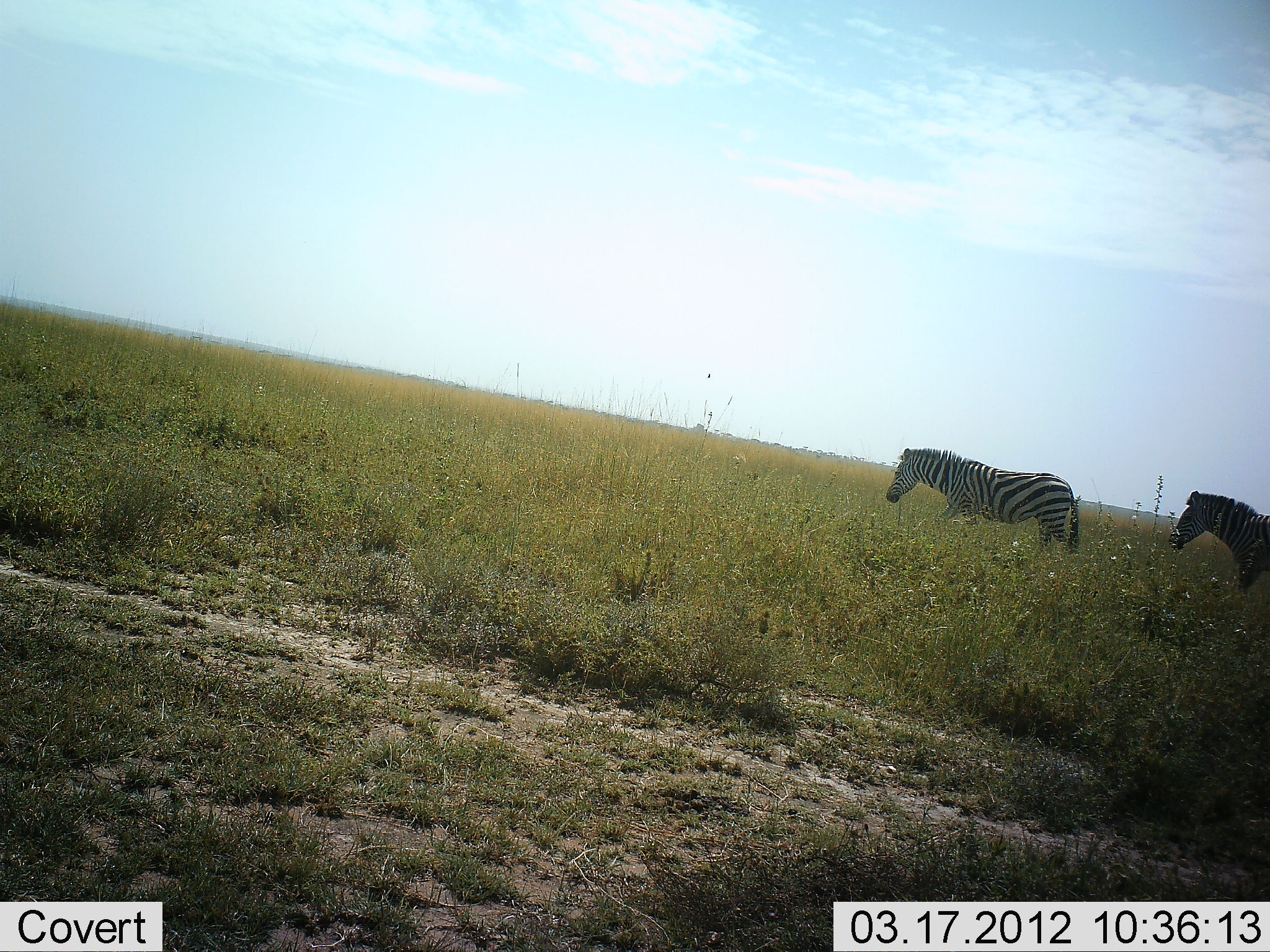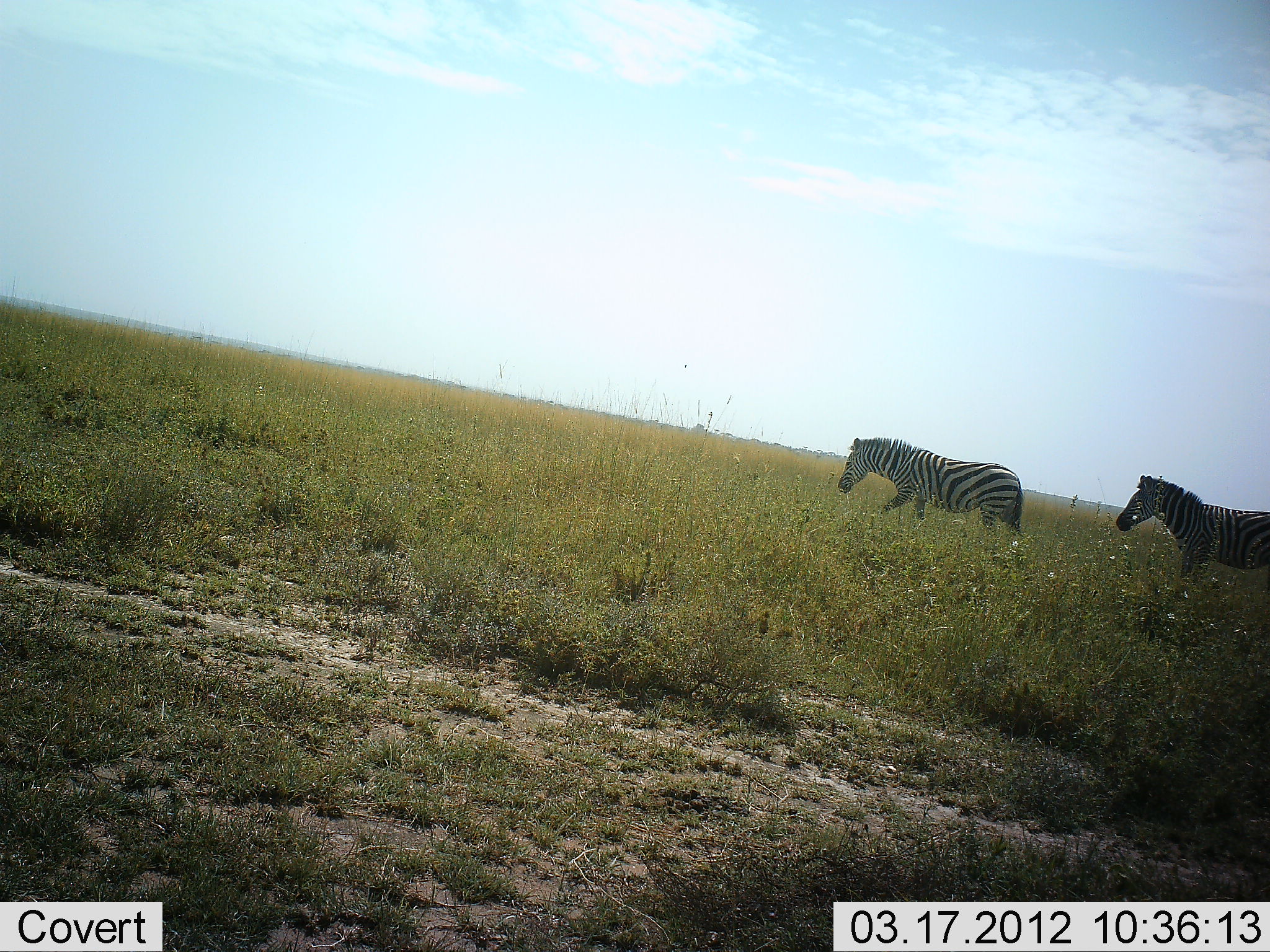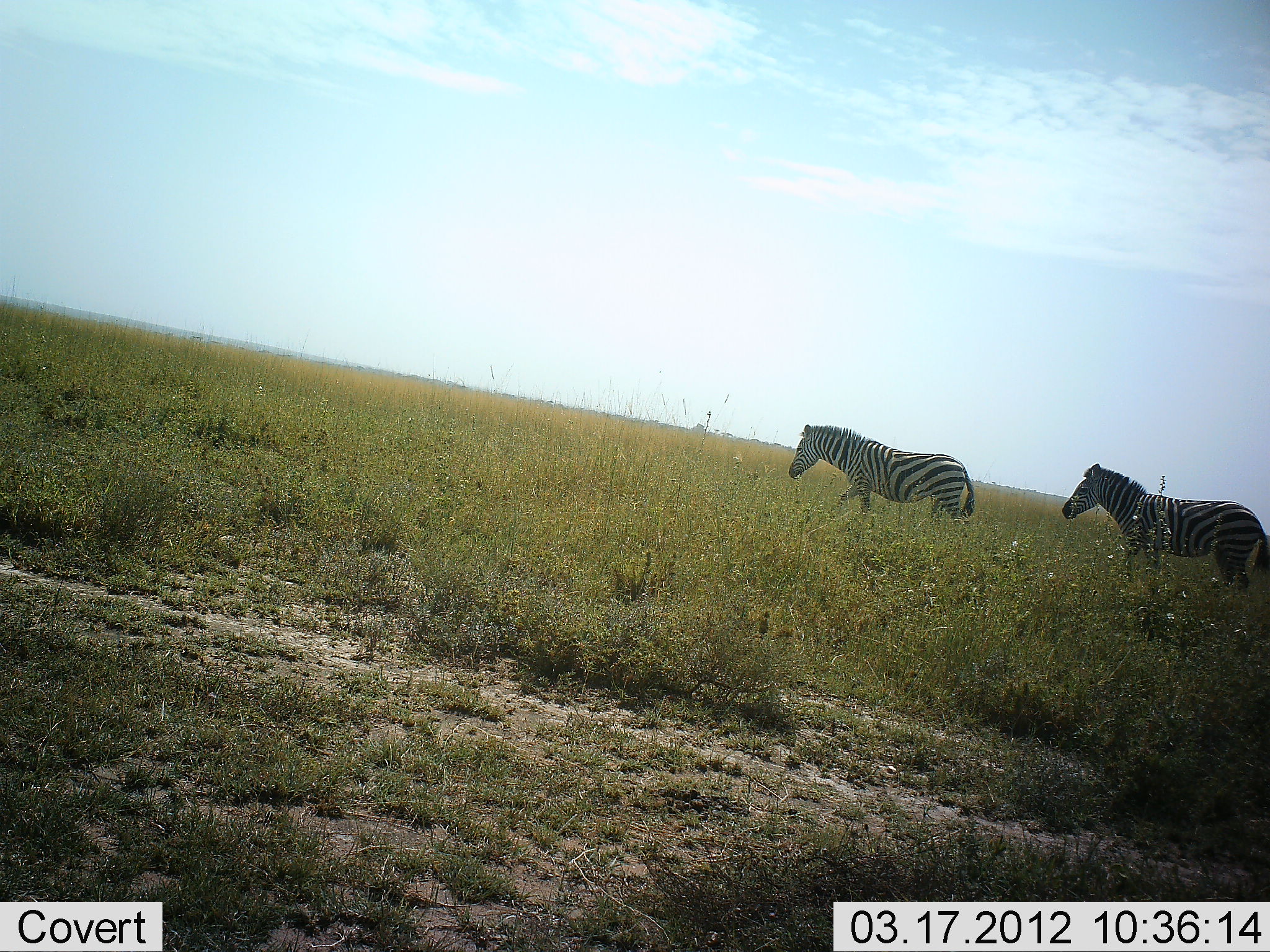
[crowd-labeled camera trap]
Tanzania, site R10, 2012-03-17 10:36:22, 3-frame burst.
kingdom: Animalia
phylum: Chordata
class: Mammalia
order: Perissodactyla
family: Equidae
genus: Equus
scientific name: Equus quagga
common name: plains zebra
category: zebra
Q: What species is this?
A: Zebra (plains zebra) (Equus quagga).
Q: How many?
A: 2.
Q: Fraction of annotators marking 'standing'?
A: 0%.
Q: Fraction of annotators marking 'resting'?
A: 0%.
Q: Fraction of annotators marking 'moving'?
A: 100%.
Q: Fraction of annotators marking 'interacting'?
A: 0%.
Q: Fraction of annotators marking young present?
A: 0%.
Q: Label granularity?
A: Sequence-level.